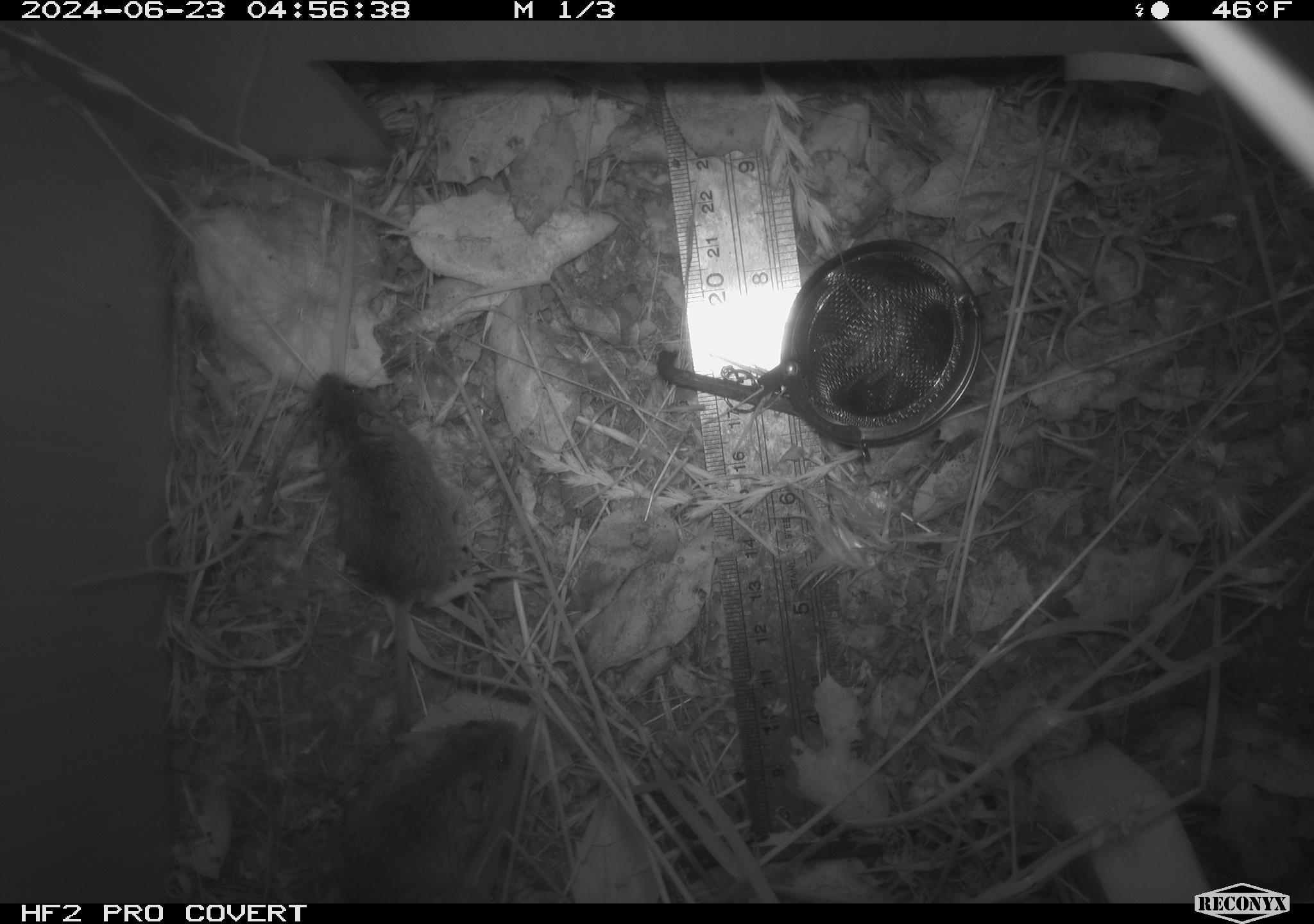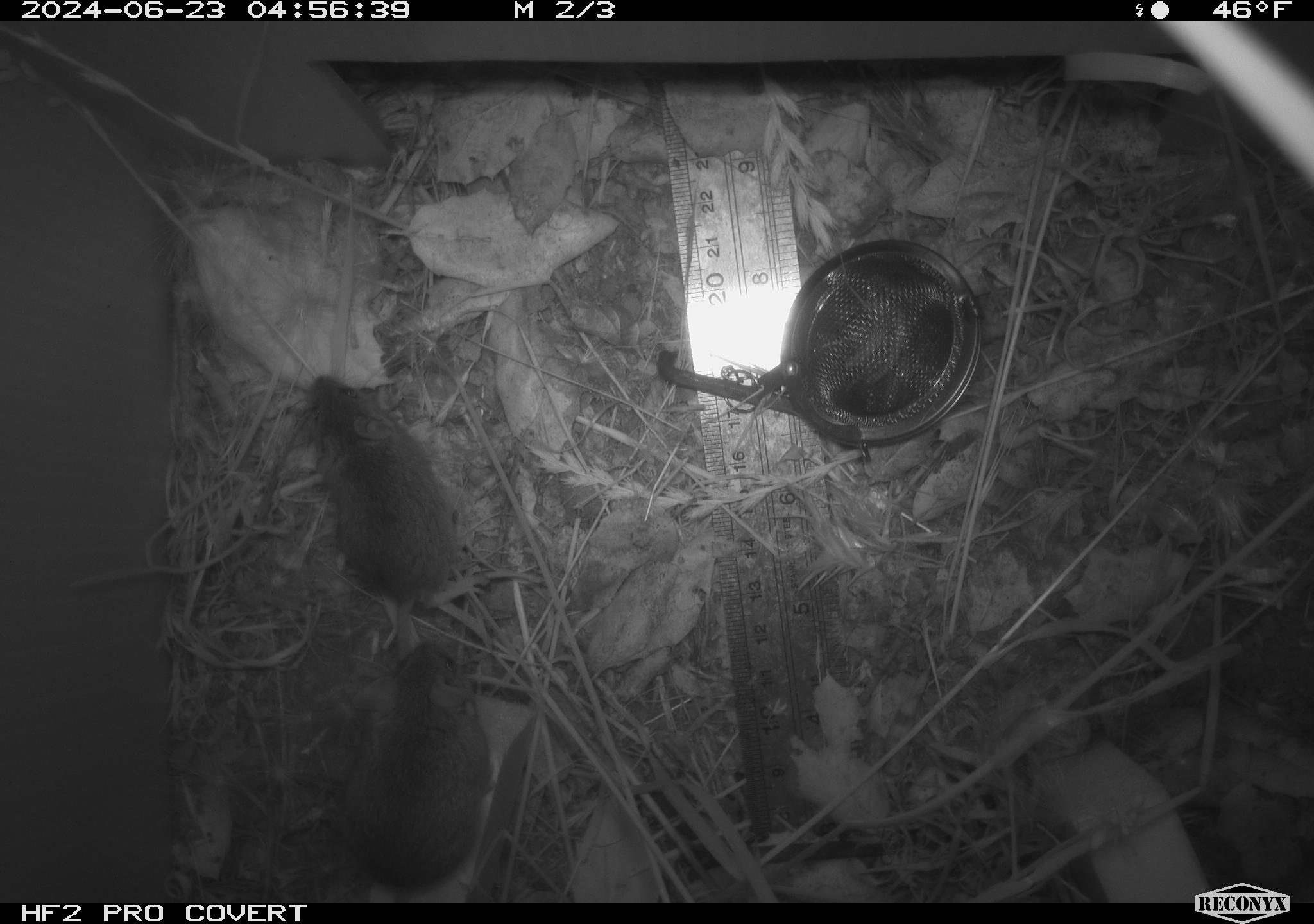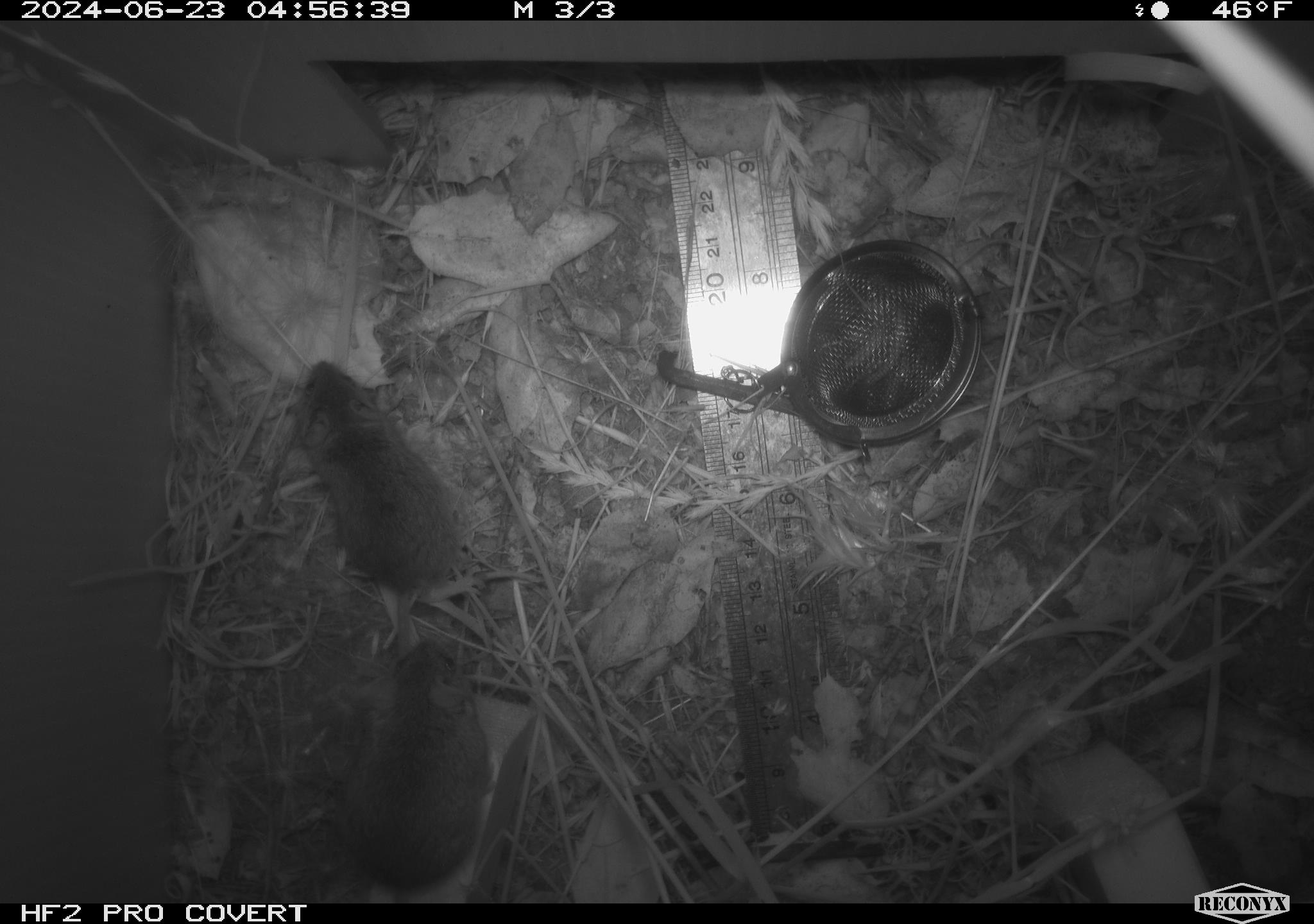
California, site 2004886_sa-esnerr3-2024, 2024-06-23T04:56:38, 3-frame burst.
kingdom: Animalia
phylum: Chordata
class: Mammalia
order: Rodentia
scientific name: Rodentia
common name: rodent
Rodent (Rodentia).